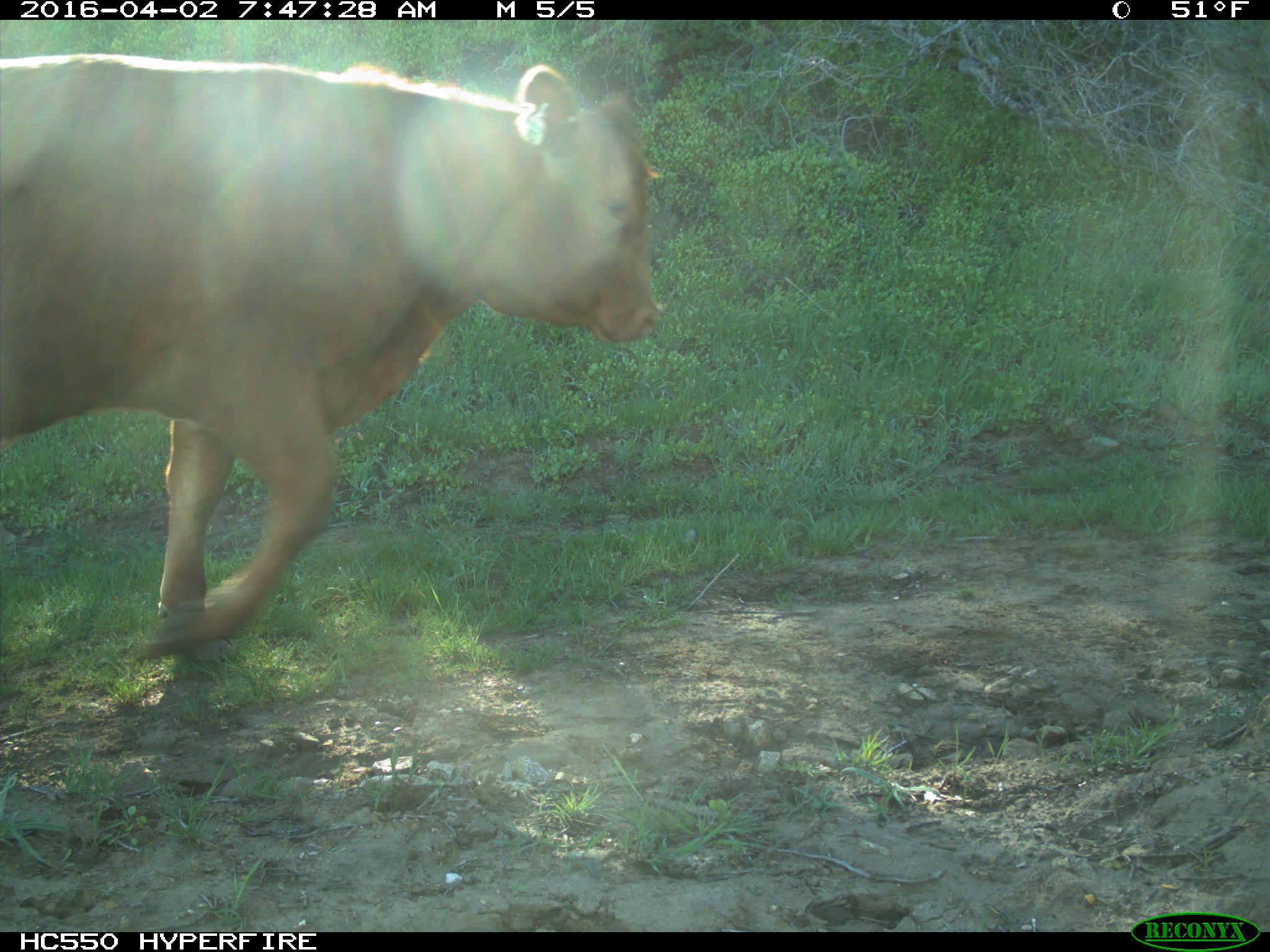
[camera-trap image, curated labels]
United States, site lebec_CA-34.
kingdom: Animalia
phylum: Chordata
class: Mammalia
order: Artiodactyla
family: Bovidae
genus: Bos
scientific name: Bos taurus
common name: domestic cow